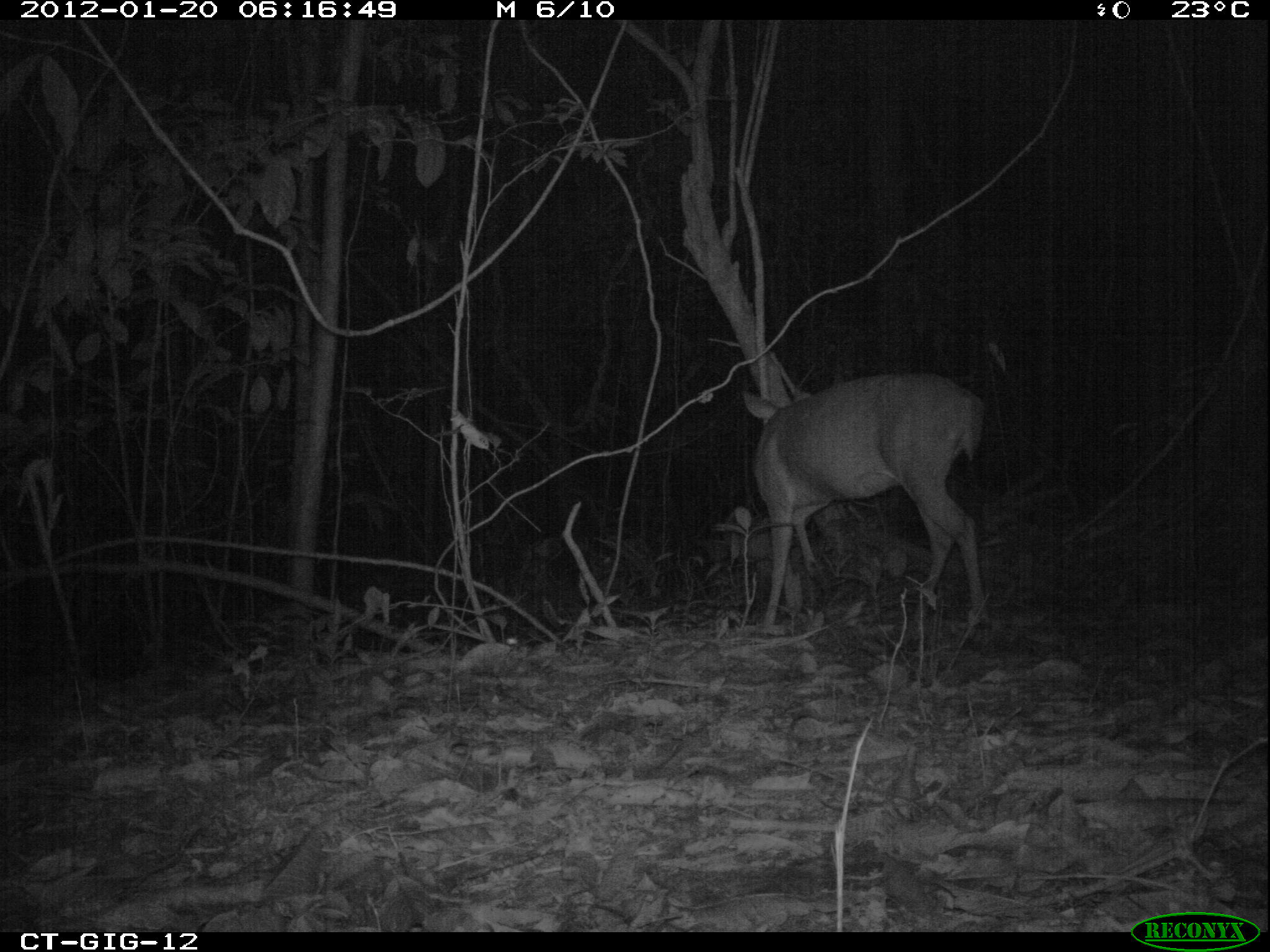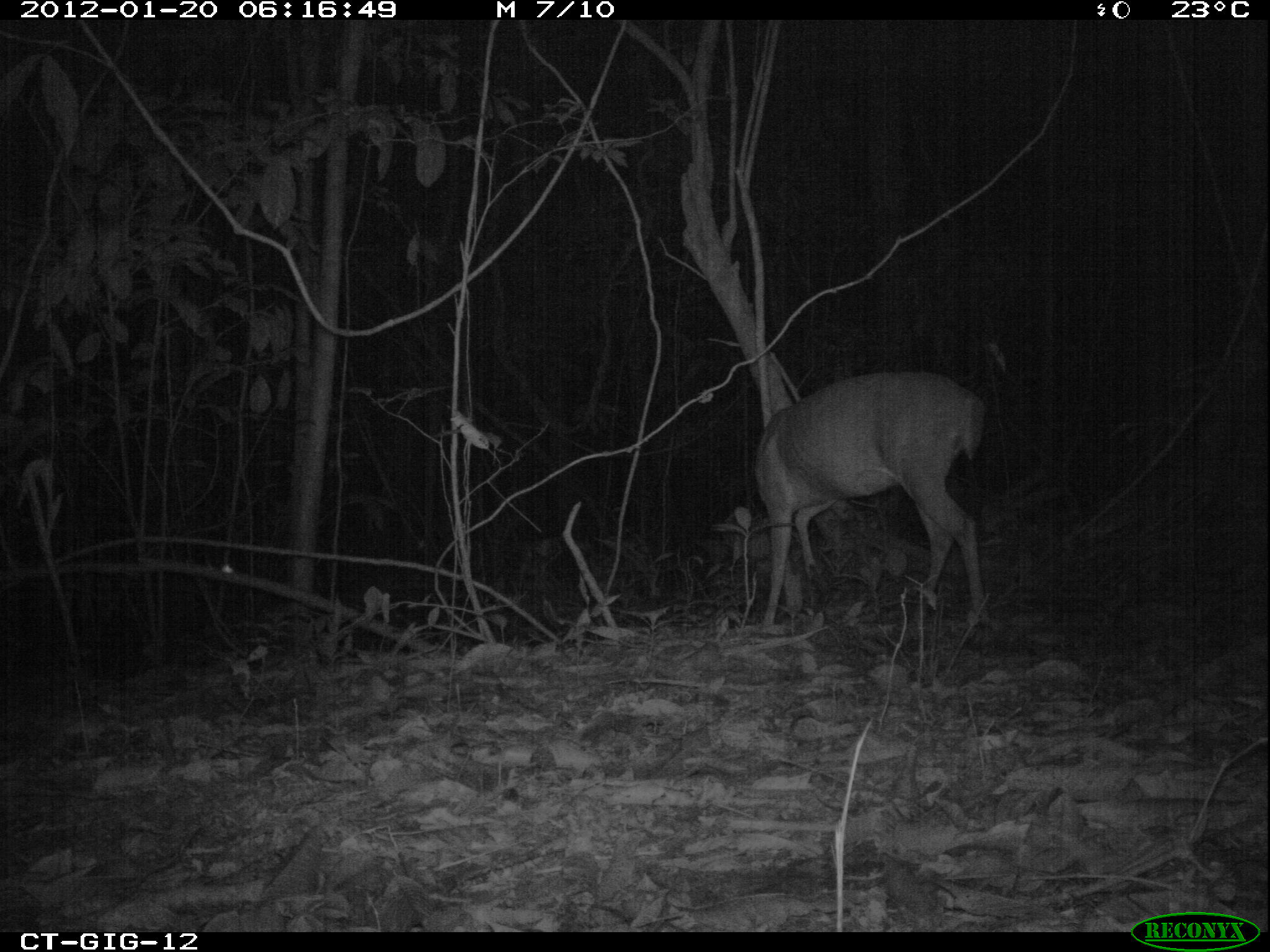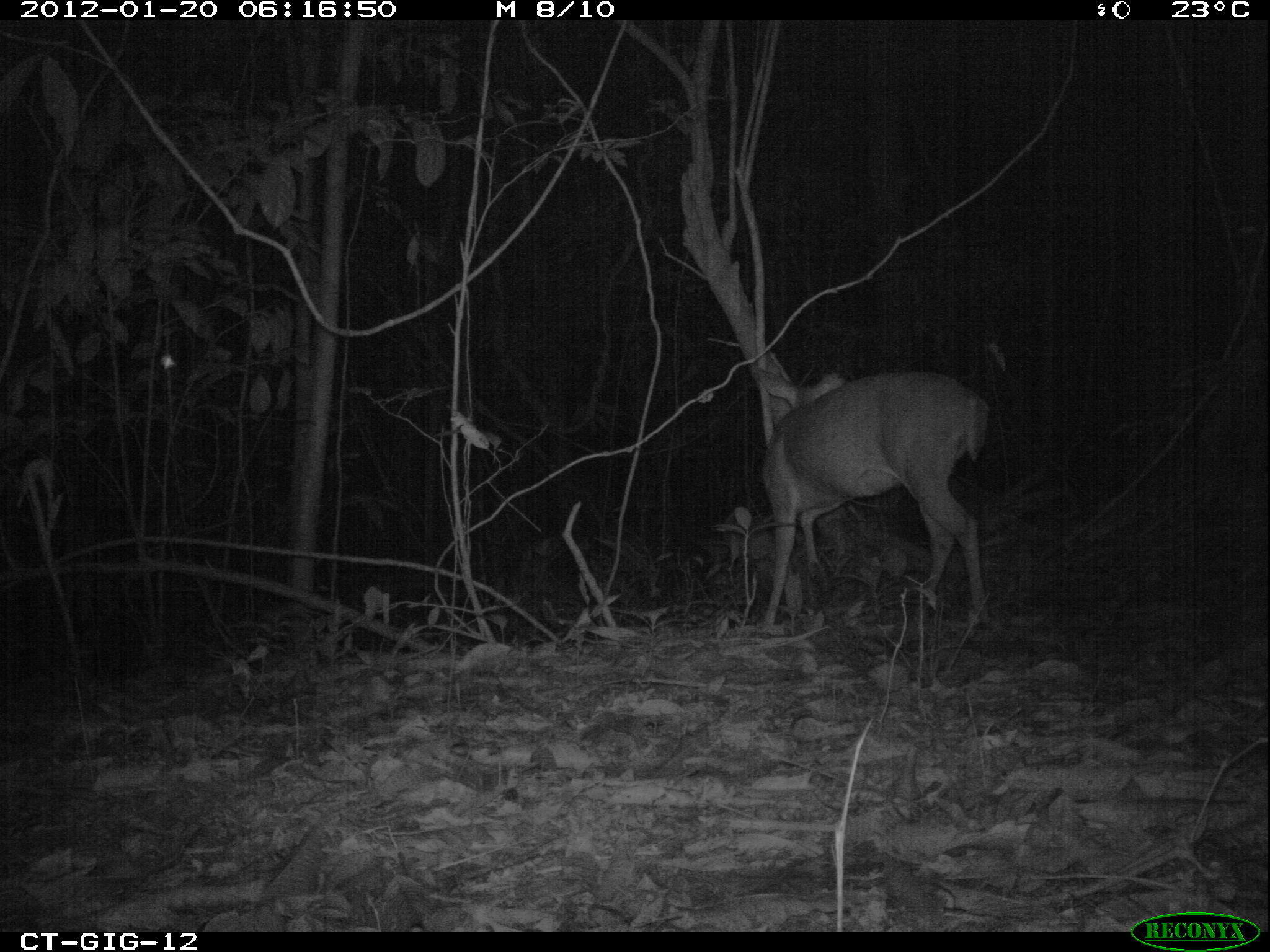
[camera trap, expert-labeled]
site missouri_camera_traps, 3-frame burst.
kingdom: Animalia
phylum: Chordata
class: Mammalia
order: Artiodactyla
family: Cervidae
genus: Odocoileus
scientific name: Odocoileus virginianus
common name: white-tailed deer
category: white tailed deer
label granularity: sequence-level